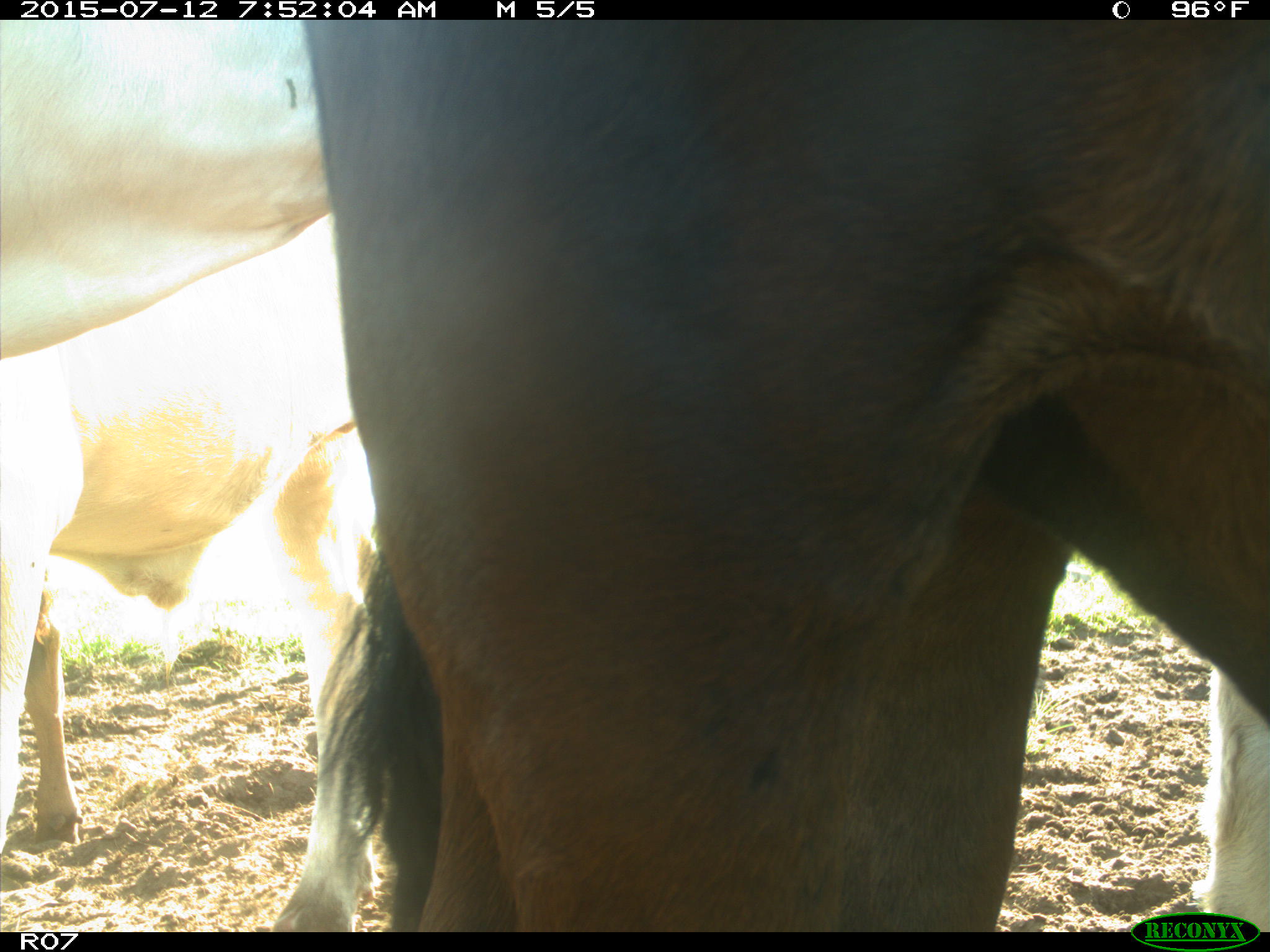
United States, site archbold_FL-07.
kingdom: Animalia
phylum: Chordata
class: Mammalia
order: Artiodactyla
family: Bovidae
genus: Bos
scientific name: Bos taurus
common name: domestic cow